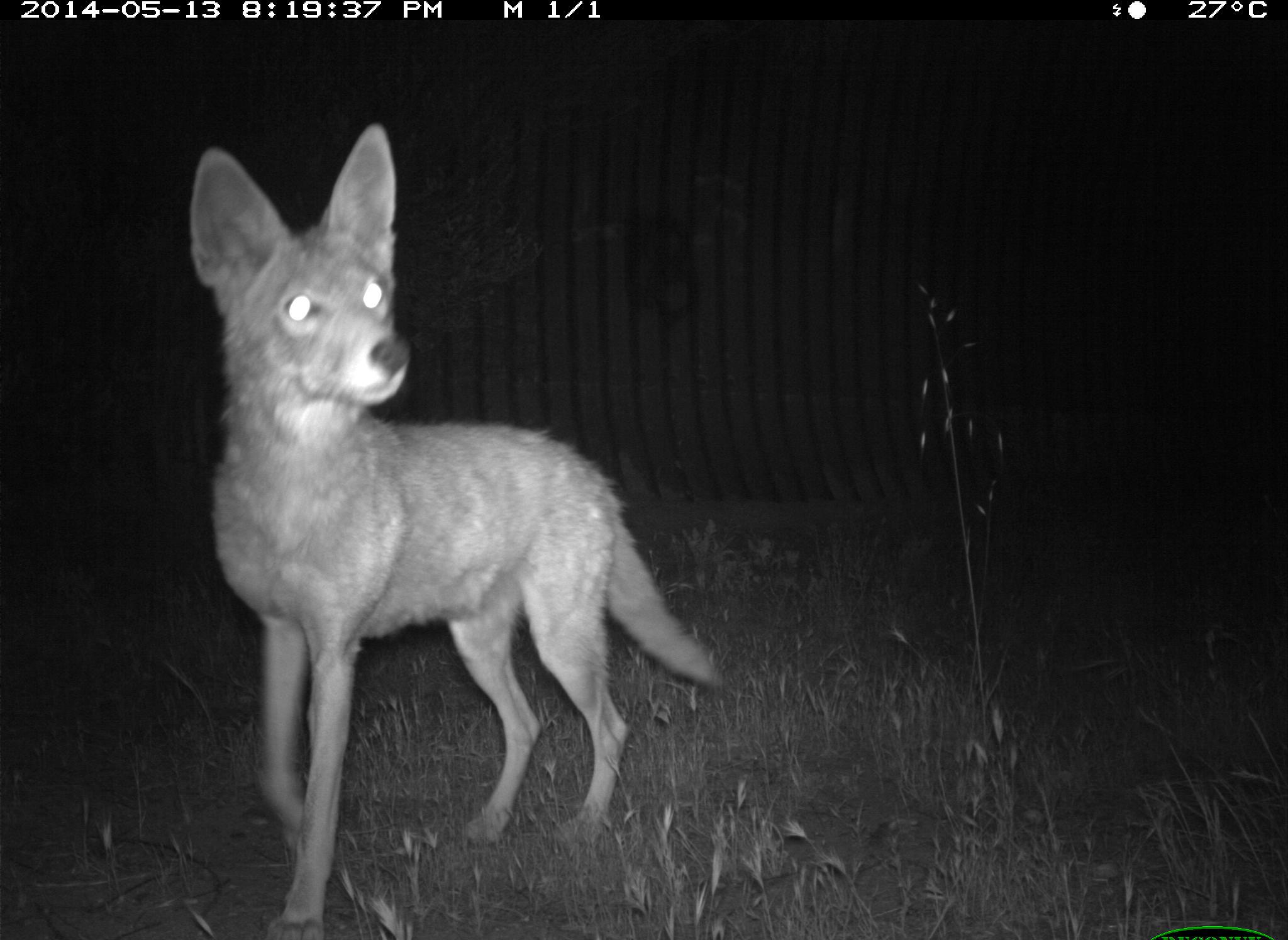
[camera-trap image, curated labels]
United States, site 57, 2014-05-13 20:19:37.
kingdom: Animalia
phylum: Chordata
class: Mammalia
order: Carnivora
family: Canidae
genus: Canis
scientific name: Canis latrans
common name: coyote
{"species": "coyote (Canis latrans)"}